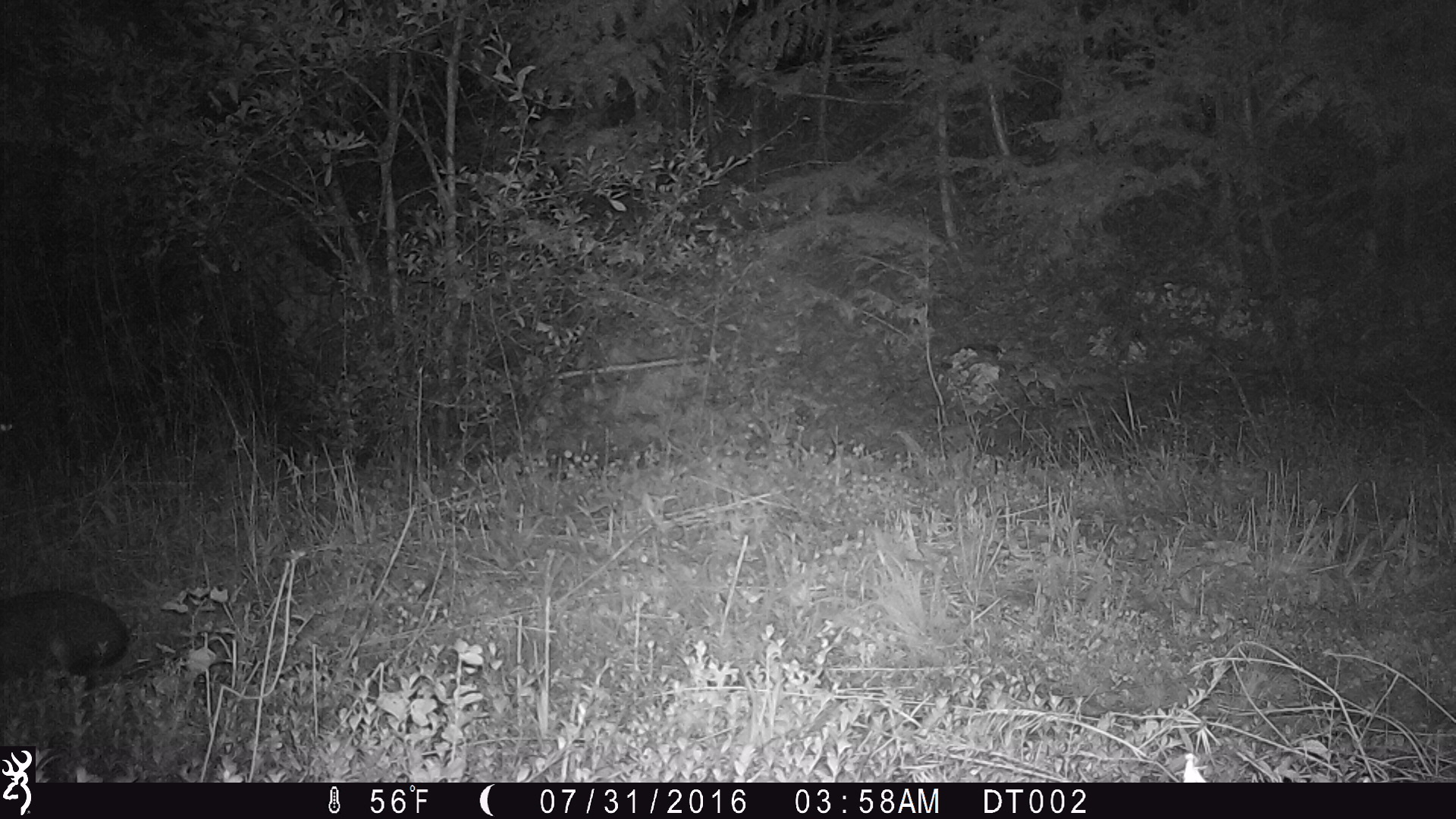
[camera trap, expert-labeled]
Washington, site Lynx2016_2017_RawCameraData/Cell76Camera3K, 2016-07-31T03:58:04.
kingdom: Animalia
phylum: Chordata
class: Mammalia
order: Lagomorpha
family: Leporidae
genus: Lepus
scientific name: Lepus americanus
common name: snowshoe hare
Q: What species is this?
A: Lepus americanus (snowshoe hare).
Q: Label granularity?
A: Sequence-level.